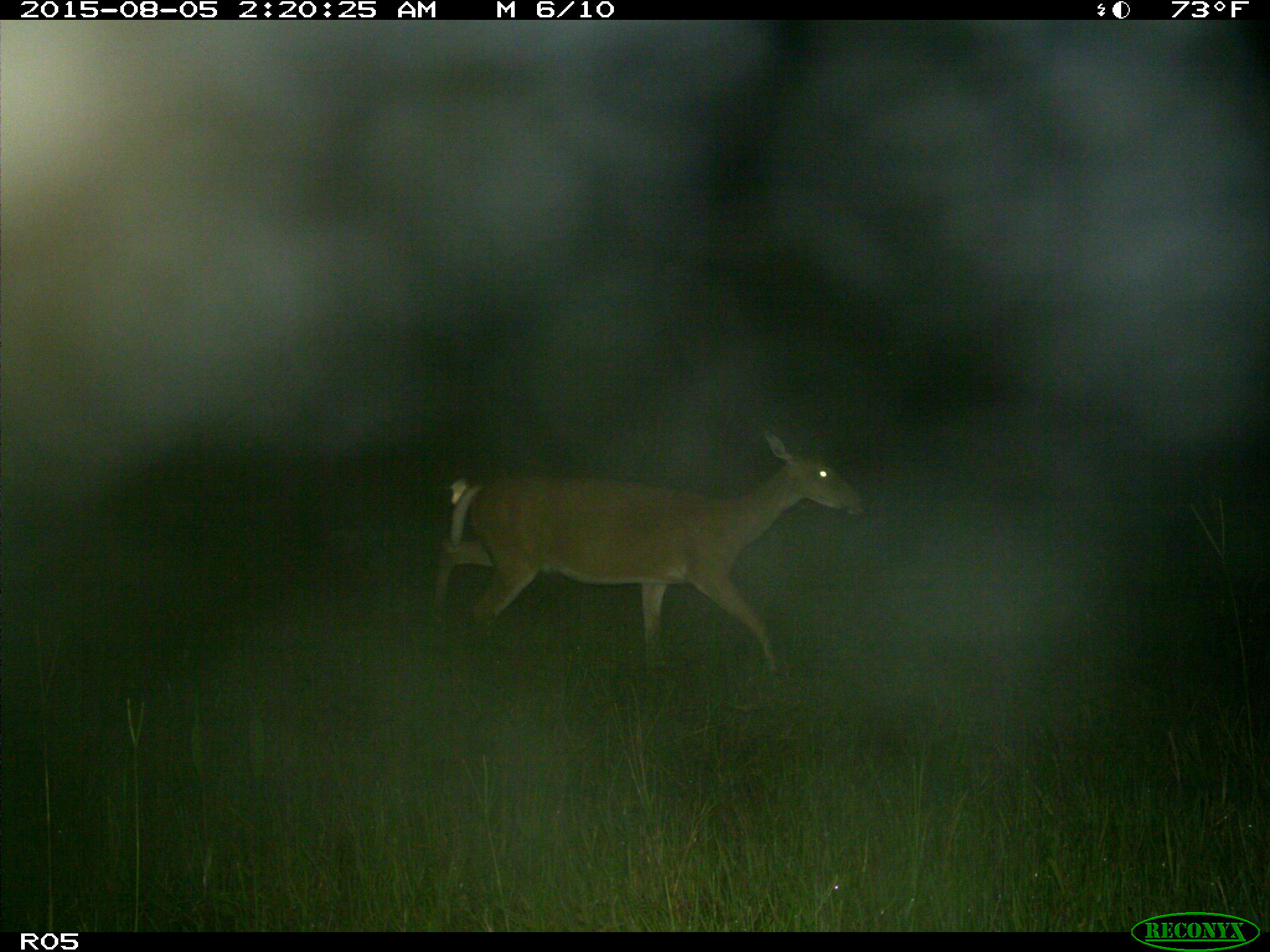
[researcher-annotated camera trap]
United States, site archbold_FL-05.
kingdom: Animalia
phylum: Chordata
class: Mammalia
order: Artiodactyla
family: Cervidae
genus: Odocoileus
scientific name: Odocoileus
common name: deer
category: unidentified deer